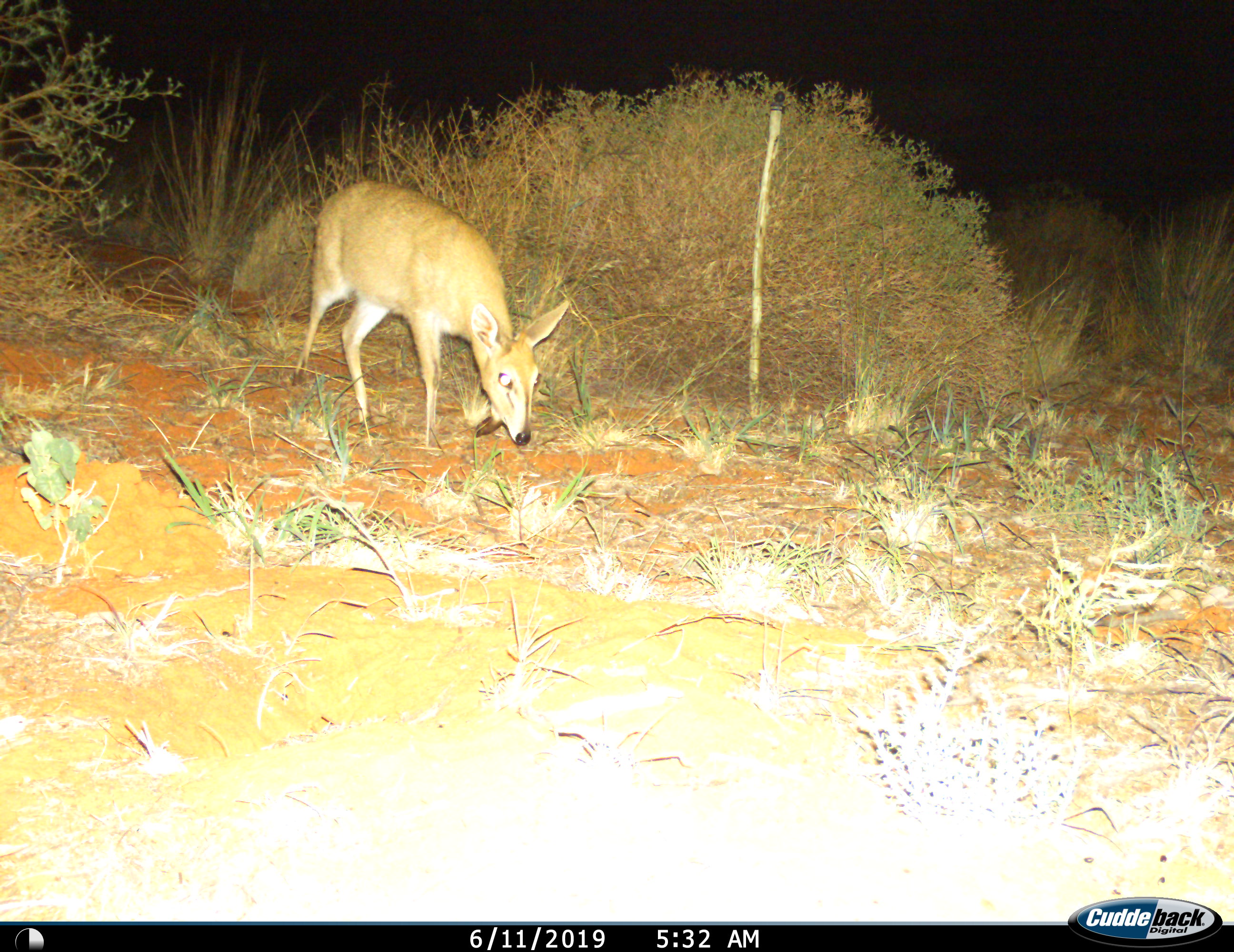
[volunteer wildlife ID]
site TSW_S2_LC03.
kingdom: Animalia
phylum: Chordata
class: Mammalia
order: Artiodactyla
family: Bovidae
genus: Sylvicapra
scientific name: Sylvicapra grimmia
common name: common duiker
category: duikercommongrey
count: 1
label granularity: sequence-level